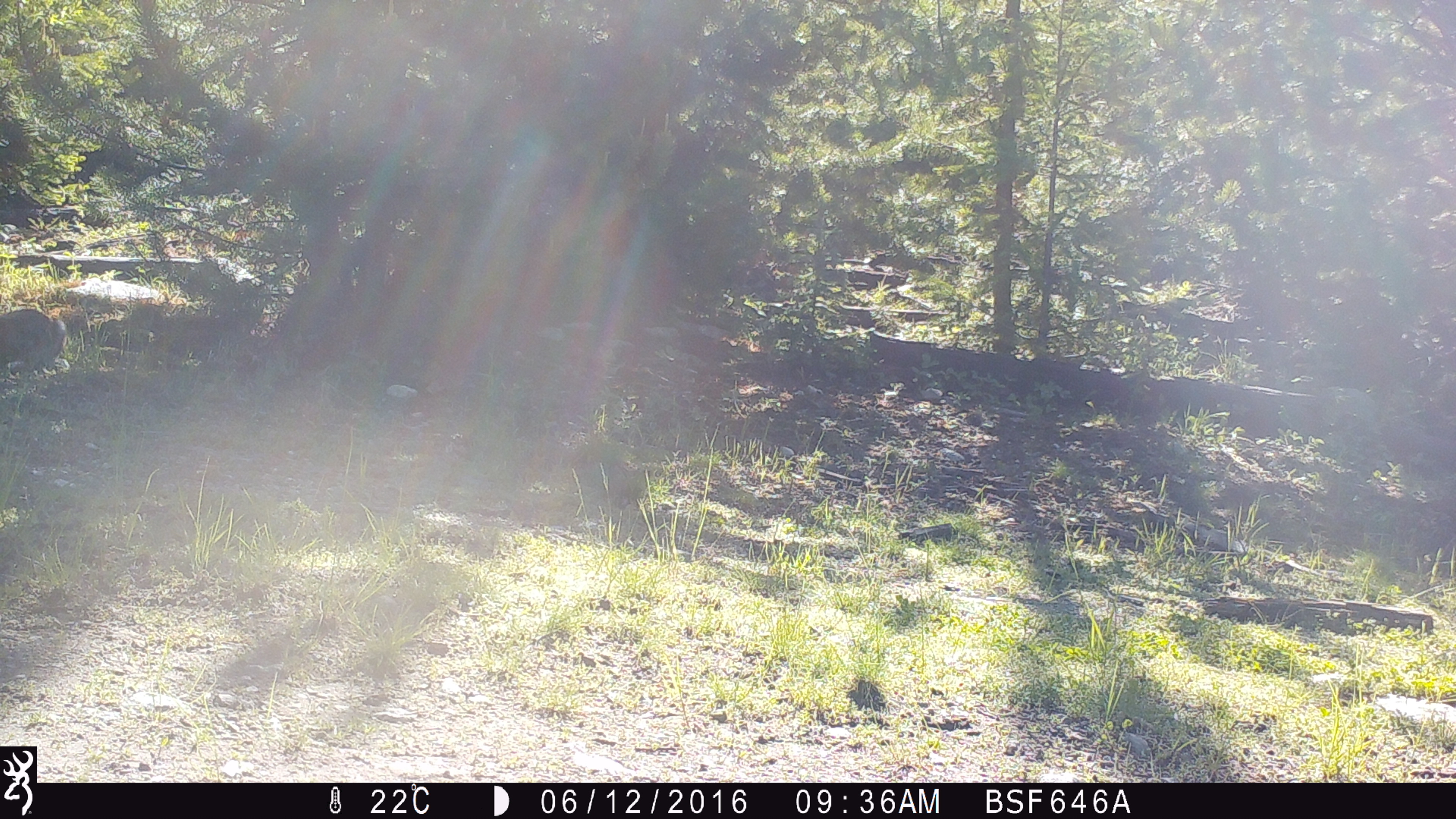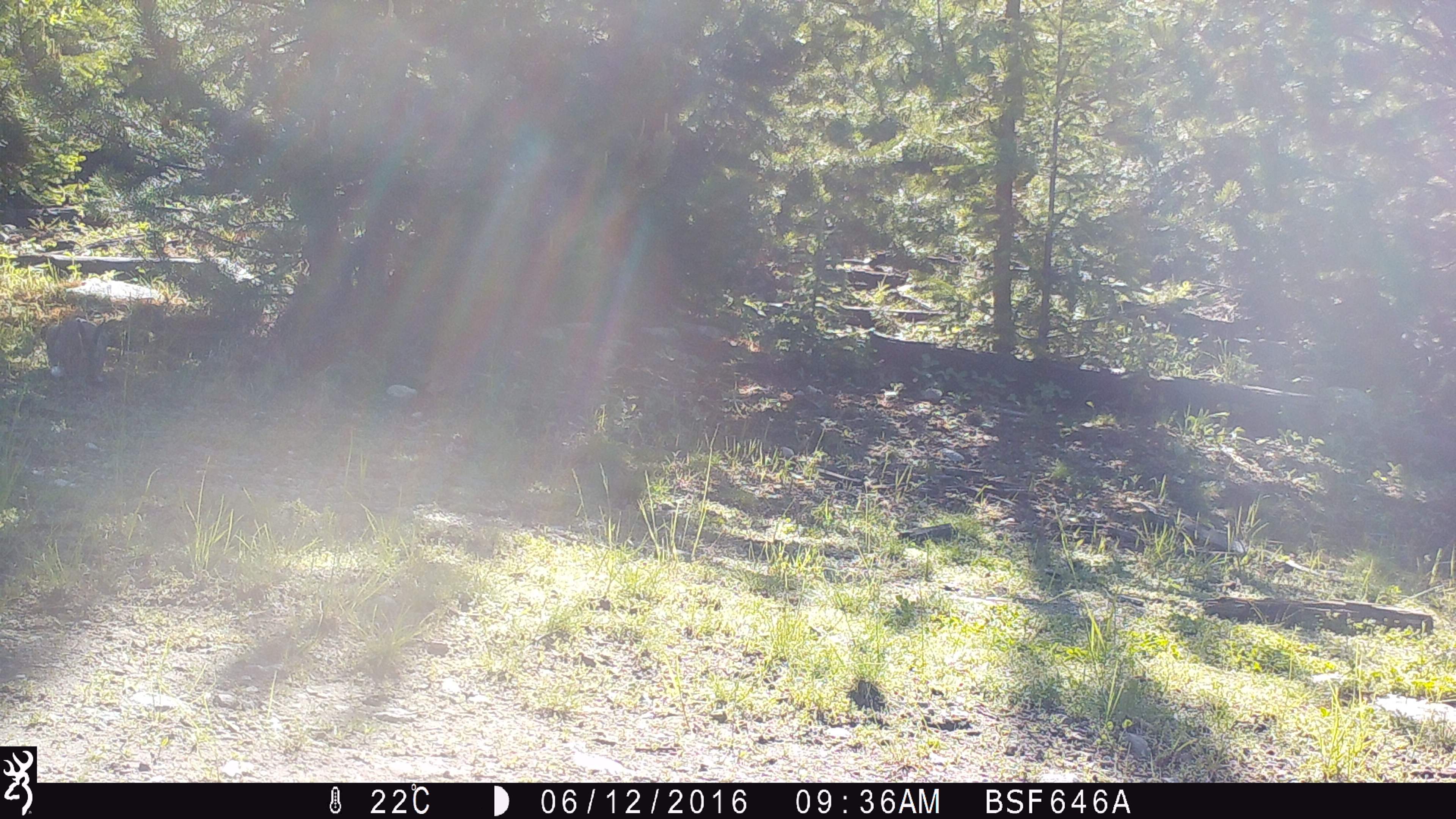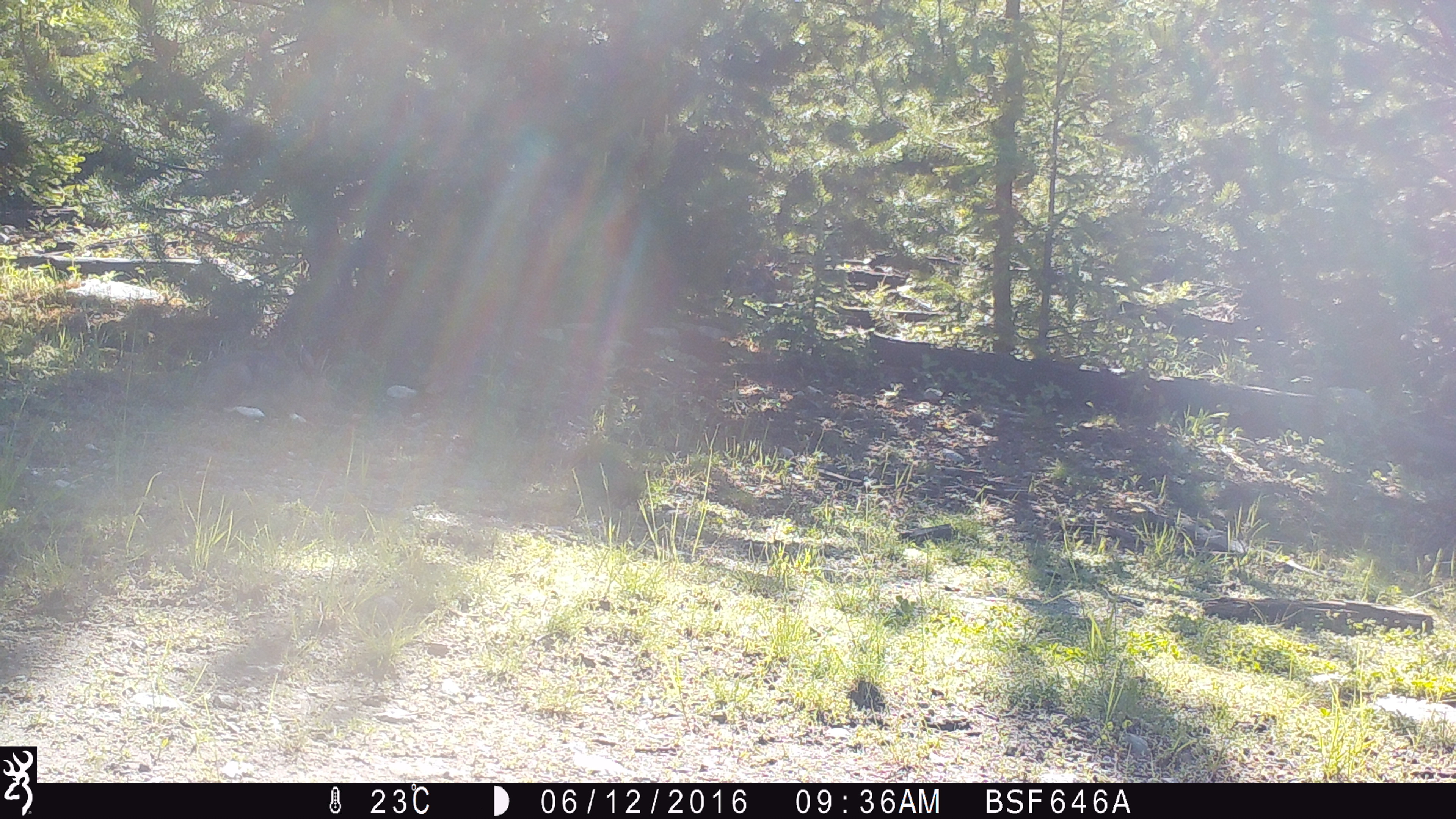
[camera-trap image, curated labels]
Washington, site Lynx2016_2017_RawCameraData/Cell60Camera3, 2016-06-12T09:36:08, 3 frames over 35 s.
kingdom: Animalia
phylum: Chordata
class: Mammalia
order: Lagomorpha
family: Leporidae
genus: Lepus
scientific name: Lepus americanus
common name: snowshoe hare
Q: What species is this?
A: Lepus americanus (snowshoe hare).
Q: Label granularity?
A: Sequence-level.